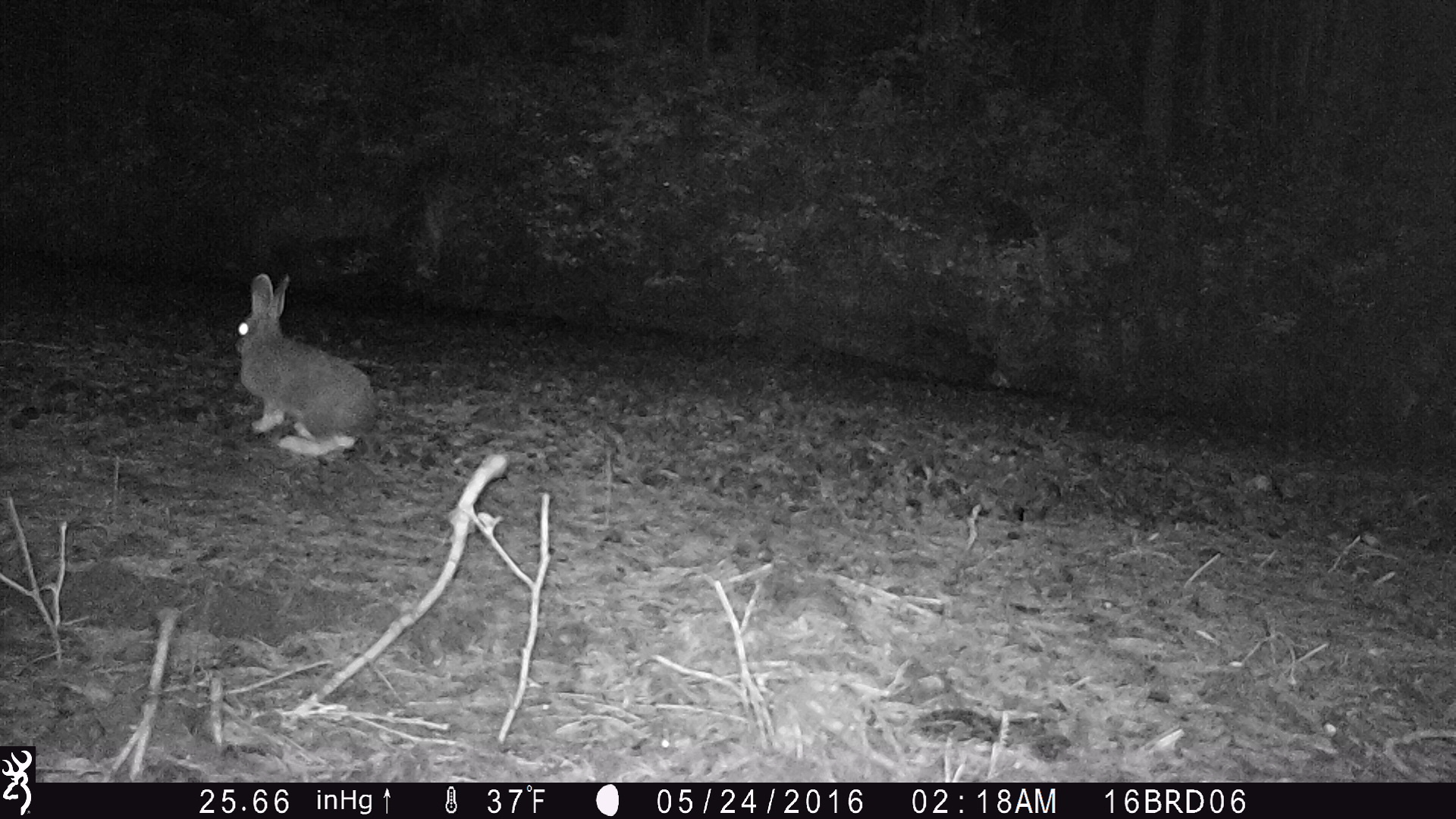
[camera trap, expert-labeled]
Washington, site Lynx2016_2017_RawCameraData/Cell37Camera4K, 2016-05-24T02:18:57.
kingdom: Animalia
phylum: Chordata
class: Mammalia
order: Lagomorpha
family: Leporidae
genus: Lepus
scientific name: Lepus americanus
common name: snowshoe hare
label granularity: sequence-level